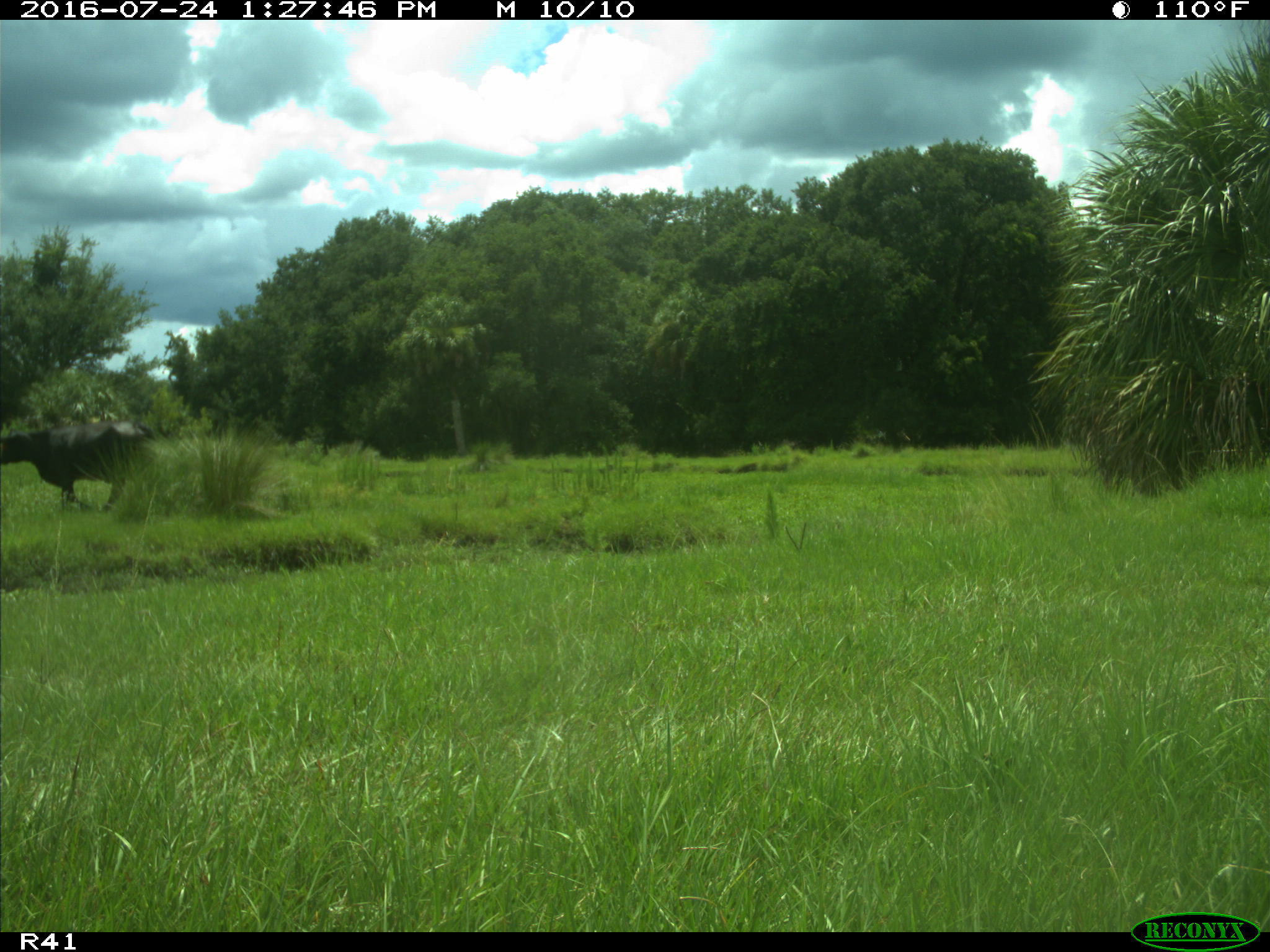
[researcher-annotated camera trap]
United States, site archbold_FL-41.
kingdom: Animalia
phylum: Chordata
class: Mammalia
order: Artiodactyla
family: Bovidae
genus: Bos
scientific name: Bos taurus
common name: domestic cow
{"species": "Bos taurus (domestic cow)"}